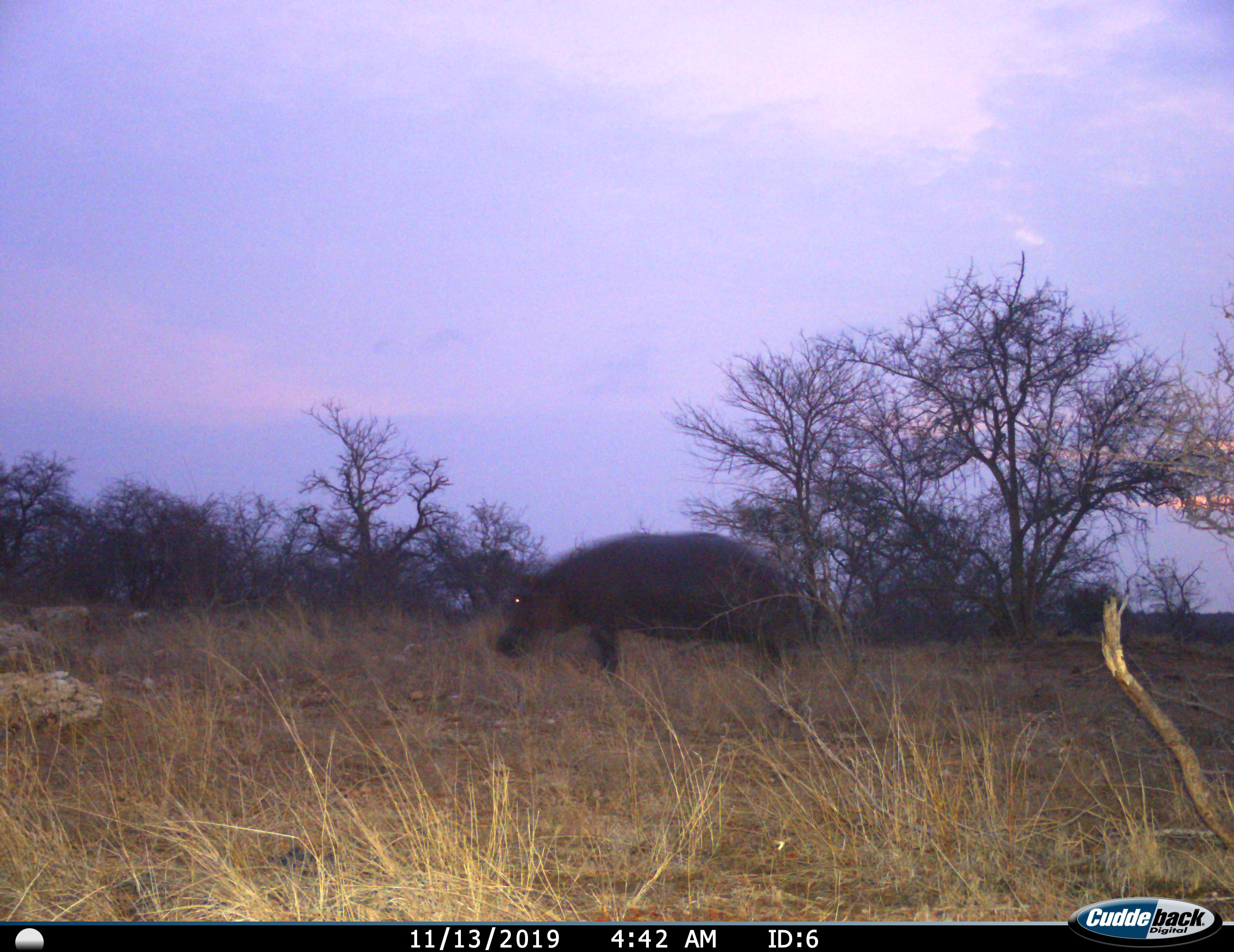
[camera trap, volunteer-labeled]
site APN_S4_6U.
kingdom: Animalia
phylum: Chordata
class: Mammalia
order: Artiodactyla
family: Hippopotamidae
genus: Hippopotamus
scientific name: Hippopotamus amphibius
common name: hippopotamus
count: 1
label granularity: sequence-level